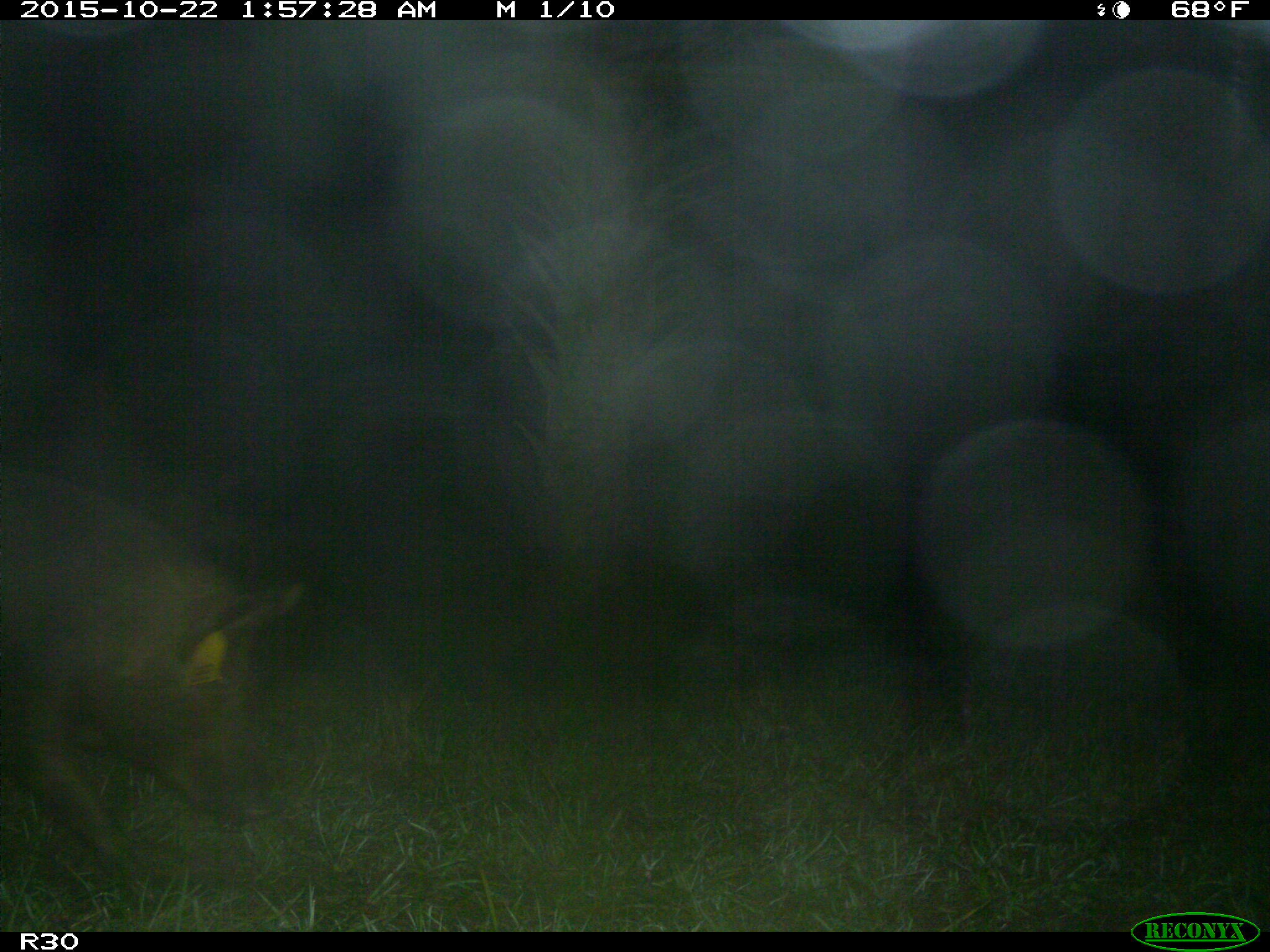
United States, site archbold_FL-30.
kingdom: Animalia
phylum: Chordata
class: Mammalia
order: Artiodactyla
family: Suidae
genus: Sus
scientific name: Sus scrofa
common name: wild boar